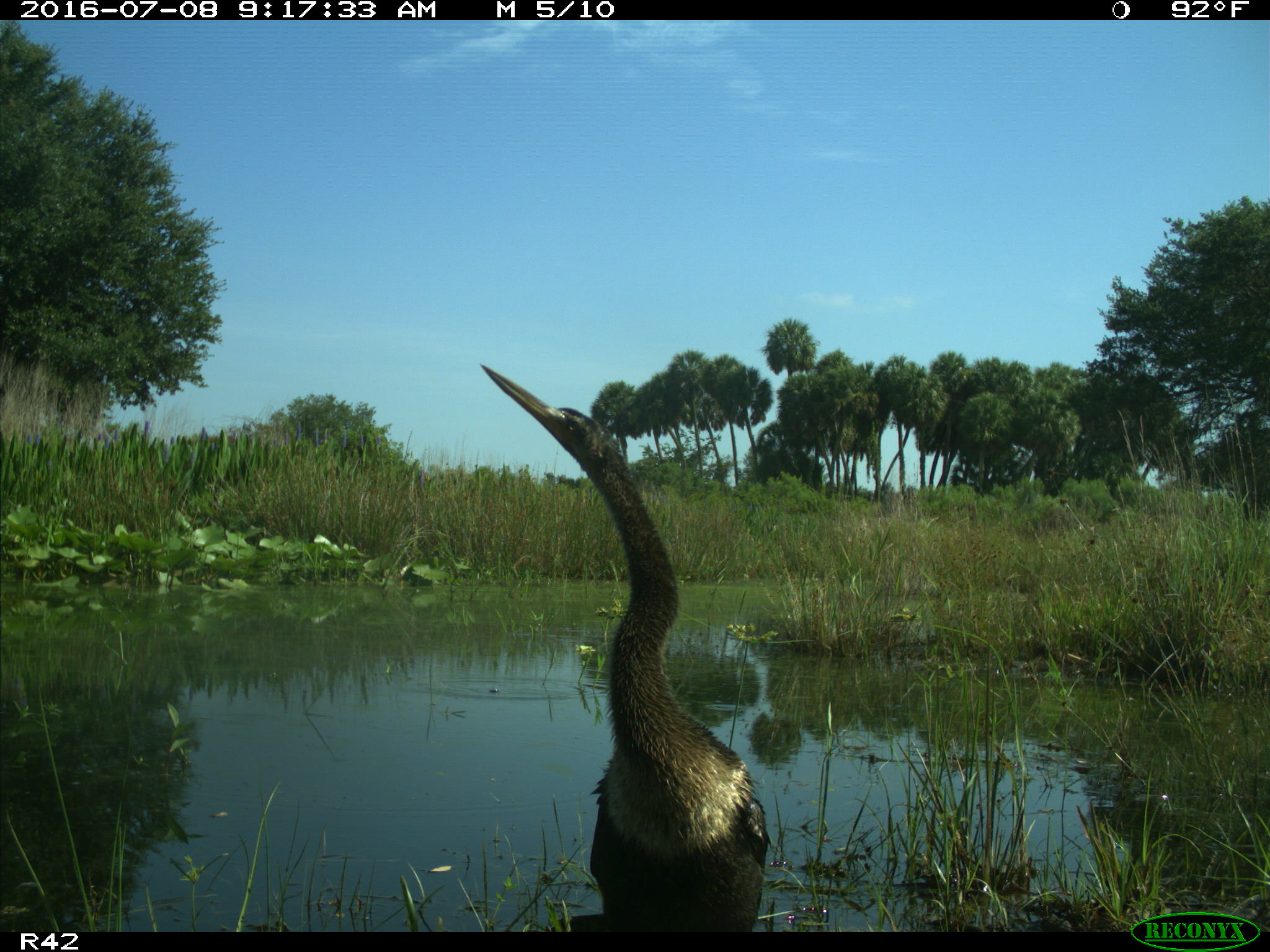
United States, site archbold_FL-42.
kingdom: Animalia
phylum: Chordata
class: Aves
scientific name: Aves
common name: birds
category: unidentified bird